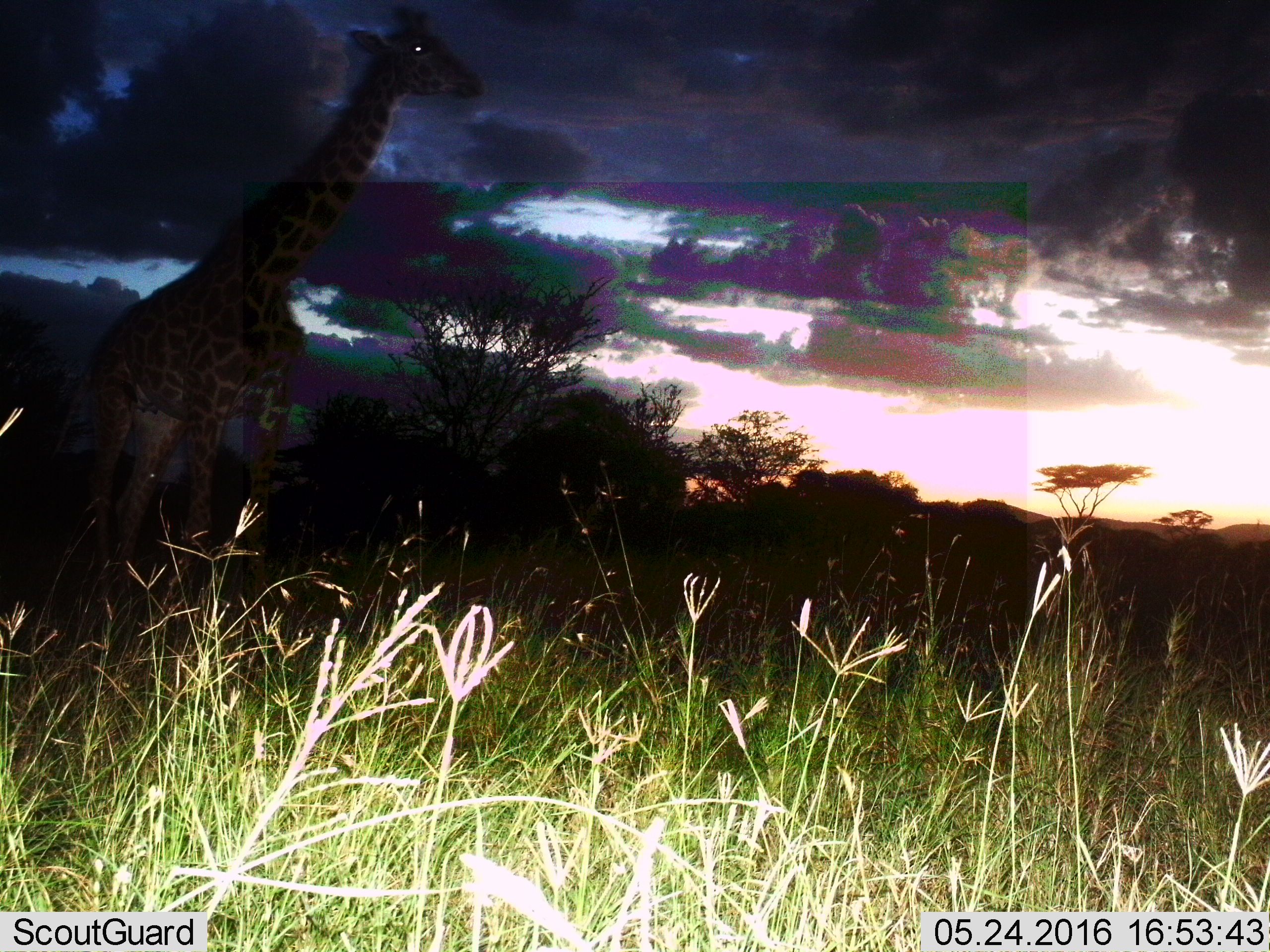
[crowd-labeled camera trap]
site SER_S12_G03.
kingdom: Animalia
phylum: Chordata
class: Mammalia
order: Artiodactyla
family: Giraffidae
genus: Giraffa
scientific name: Giraffa camelopardalis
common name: giraffe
Giraffe (Giraffa camelopardalis), count 1. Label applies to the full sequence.